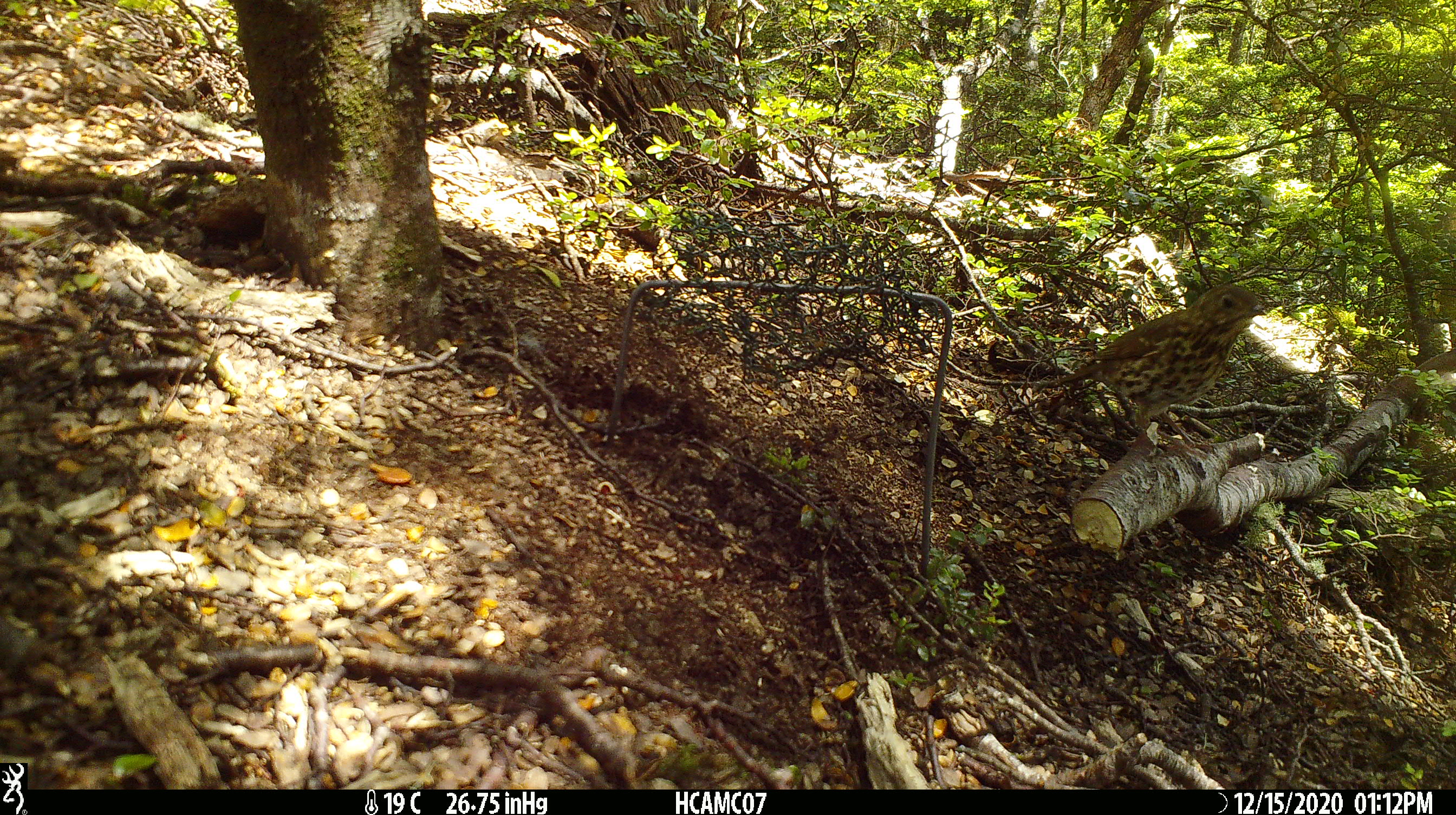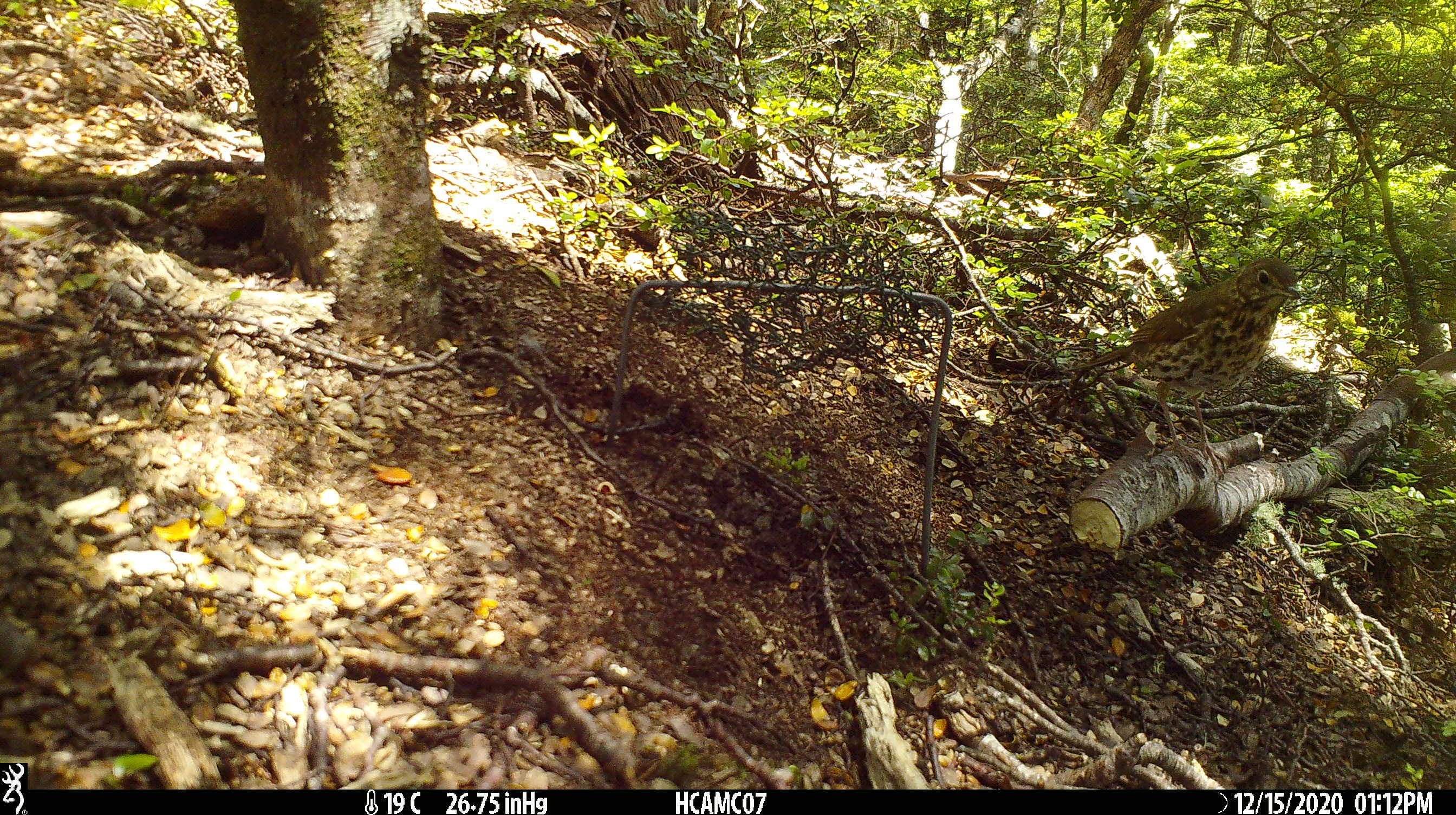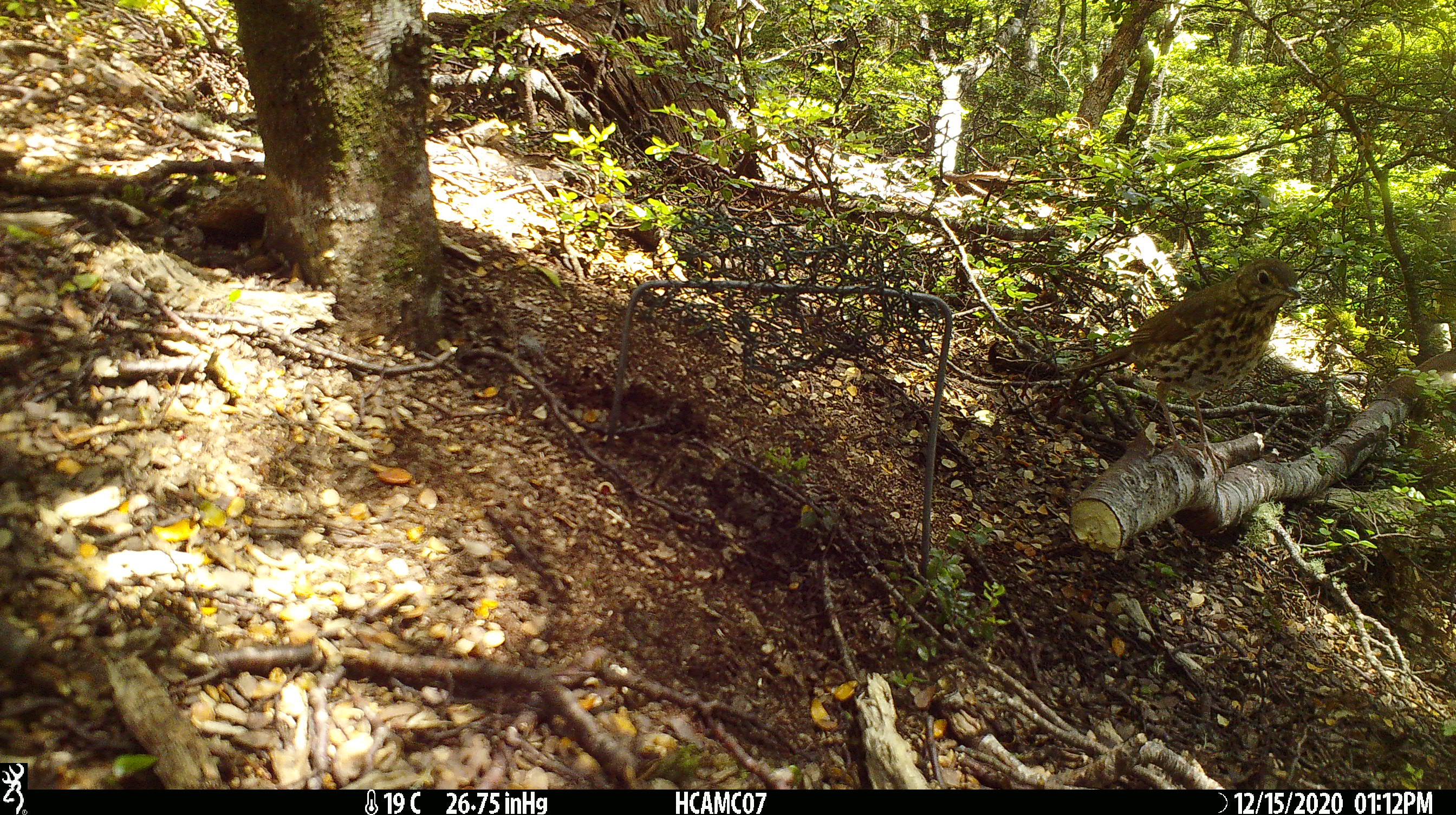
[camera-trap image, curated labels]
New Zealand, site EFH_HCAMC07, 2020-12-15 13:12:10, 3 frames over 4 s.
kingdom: Animalia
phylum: Chordata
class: Aves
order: Passeriformes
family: Turdidae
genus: Turdus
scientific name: Turdus philomelos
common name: song thrush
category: thrush